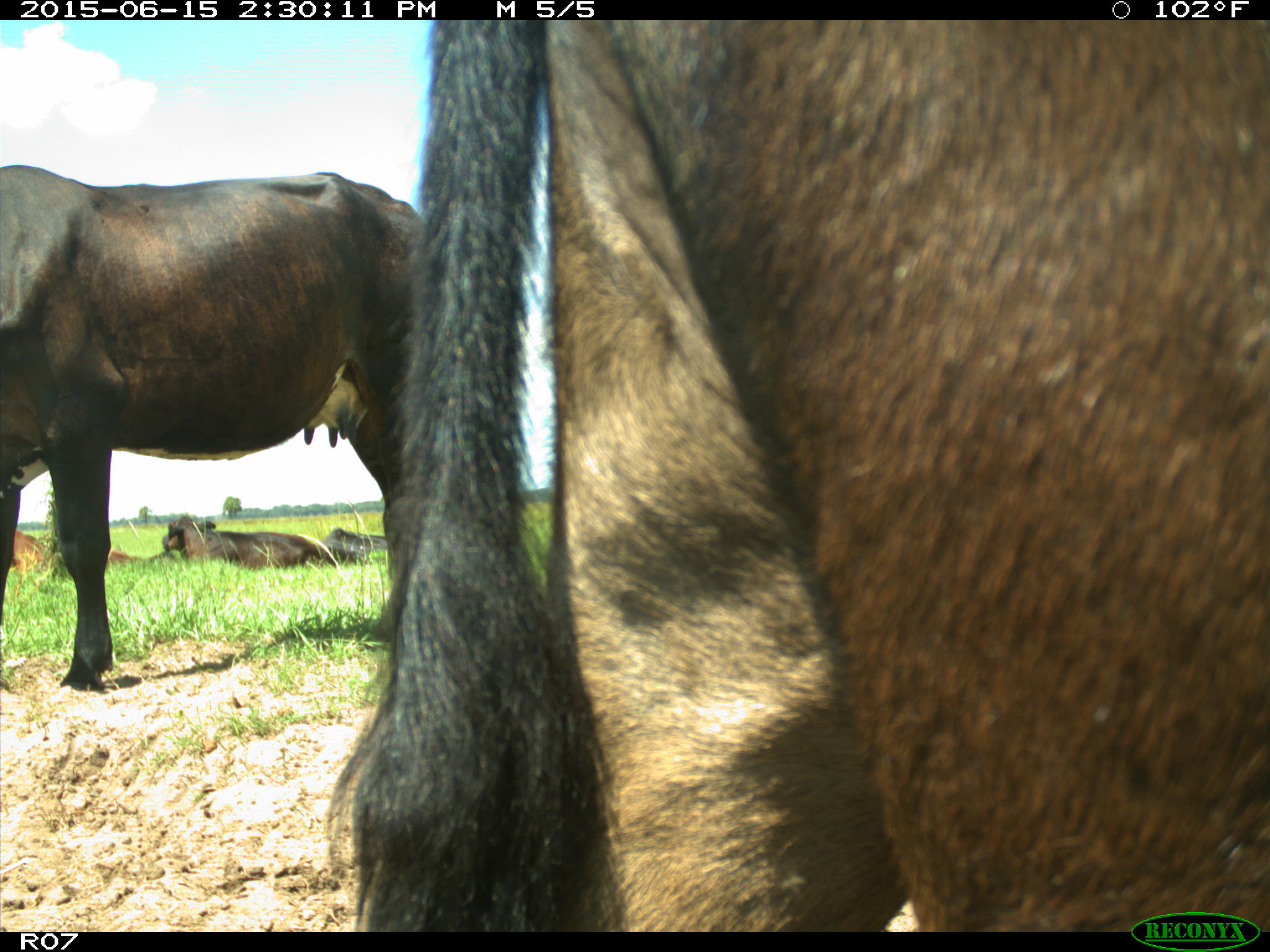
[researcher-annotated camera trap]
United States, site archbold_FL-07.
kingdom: Animalia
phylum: Chordata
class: Mammalia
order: Artiodactyla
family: Bovidae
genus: Bos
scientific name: Bos taurus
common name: domestic cow